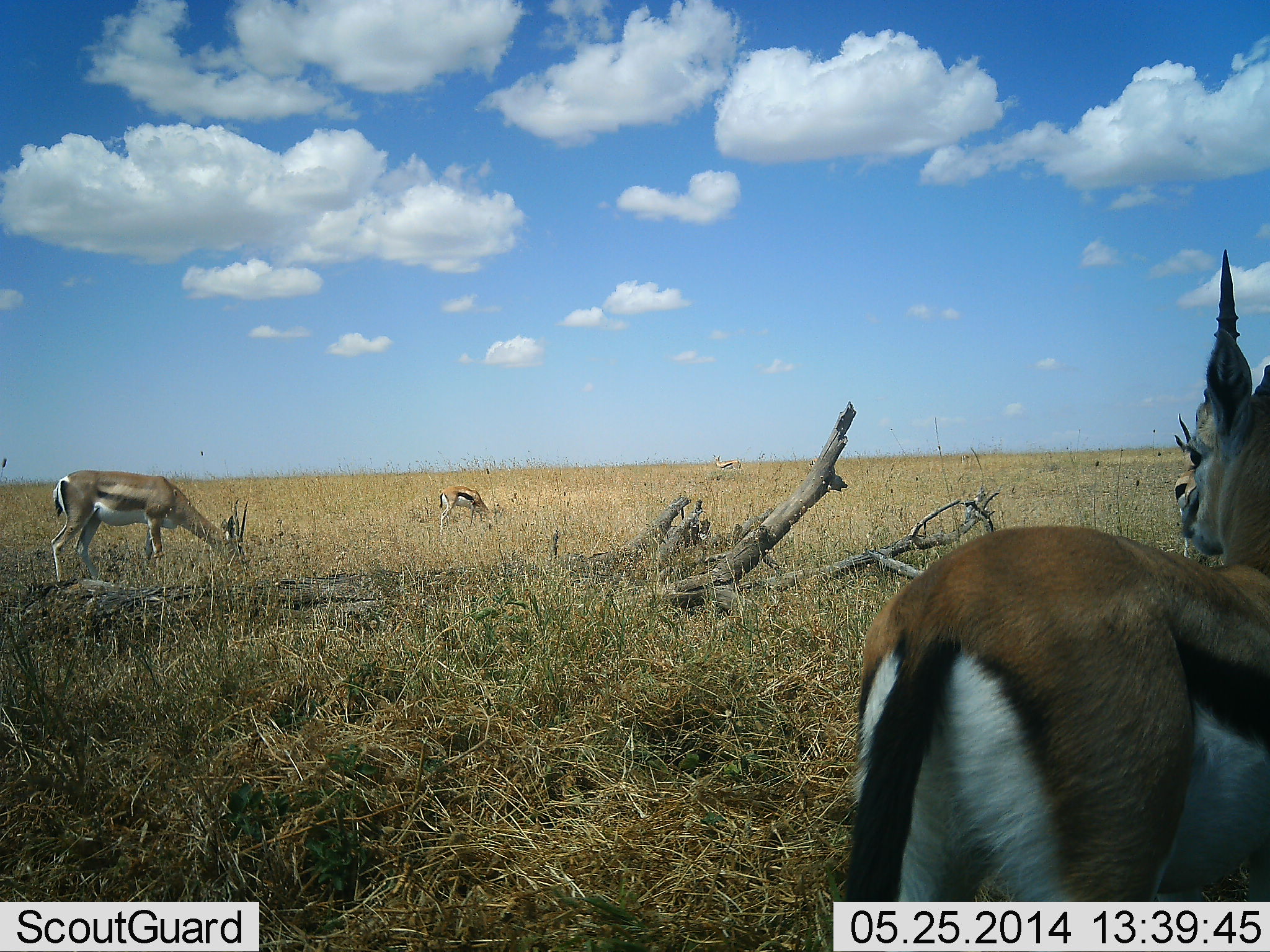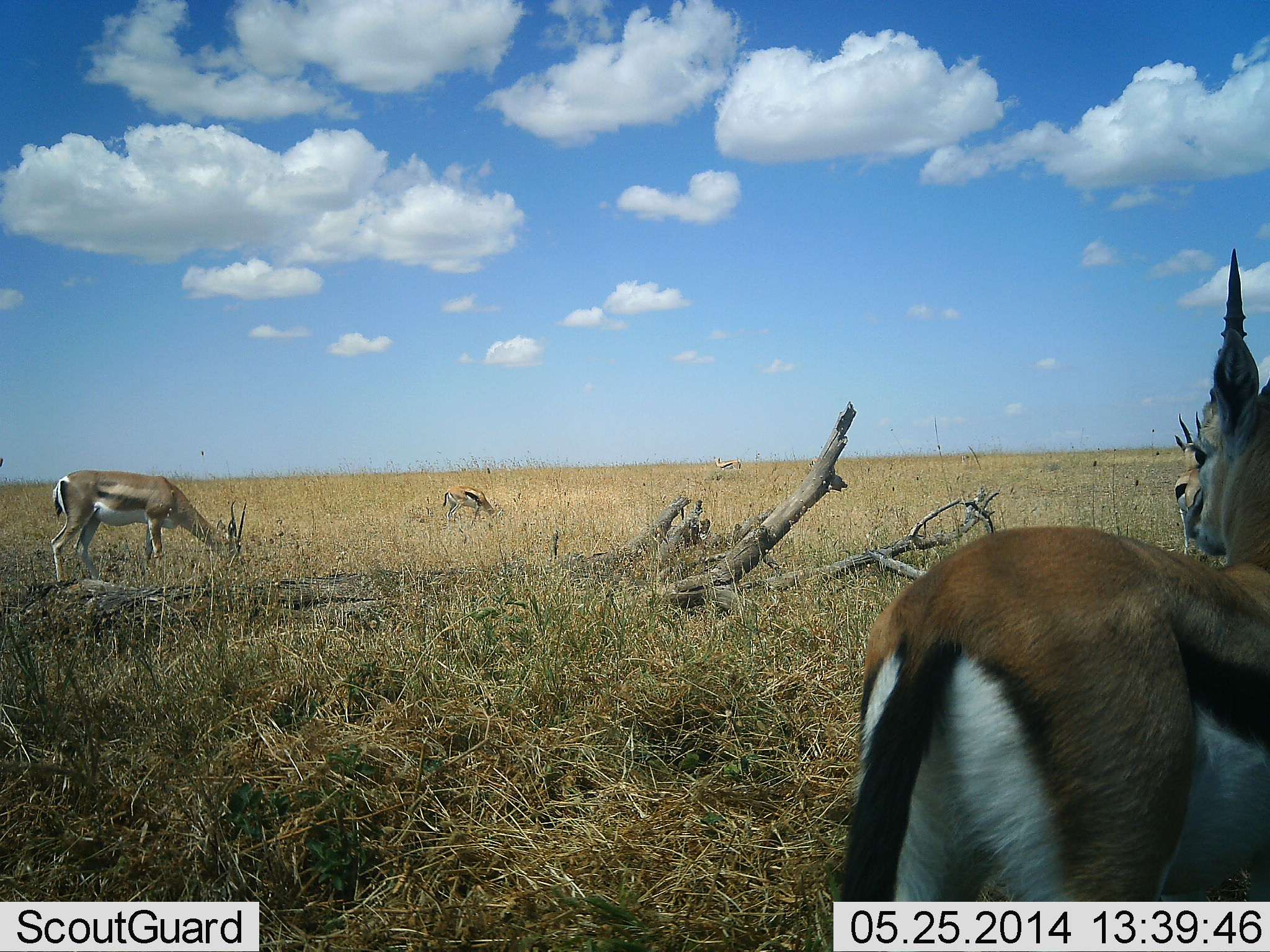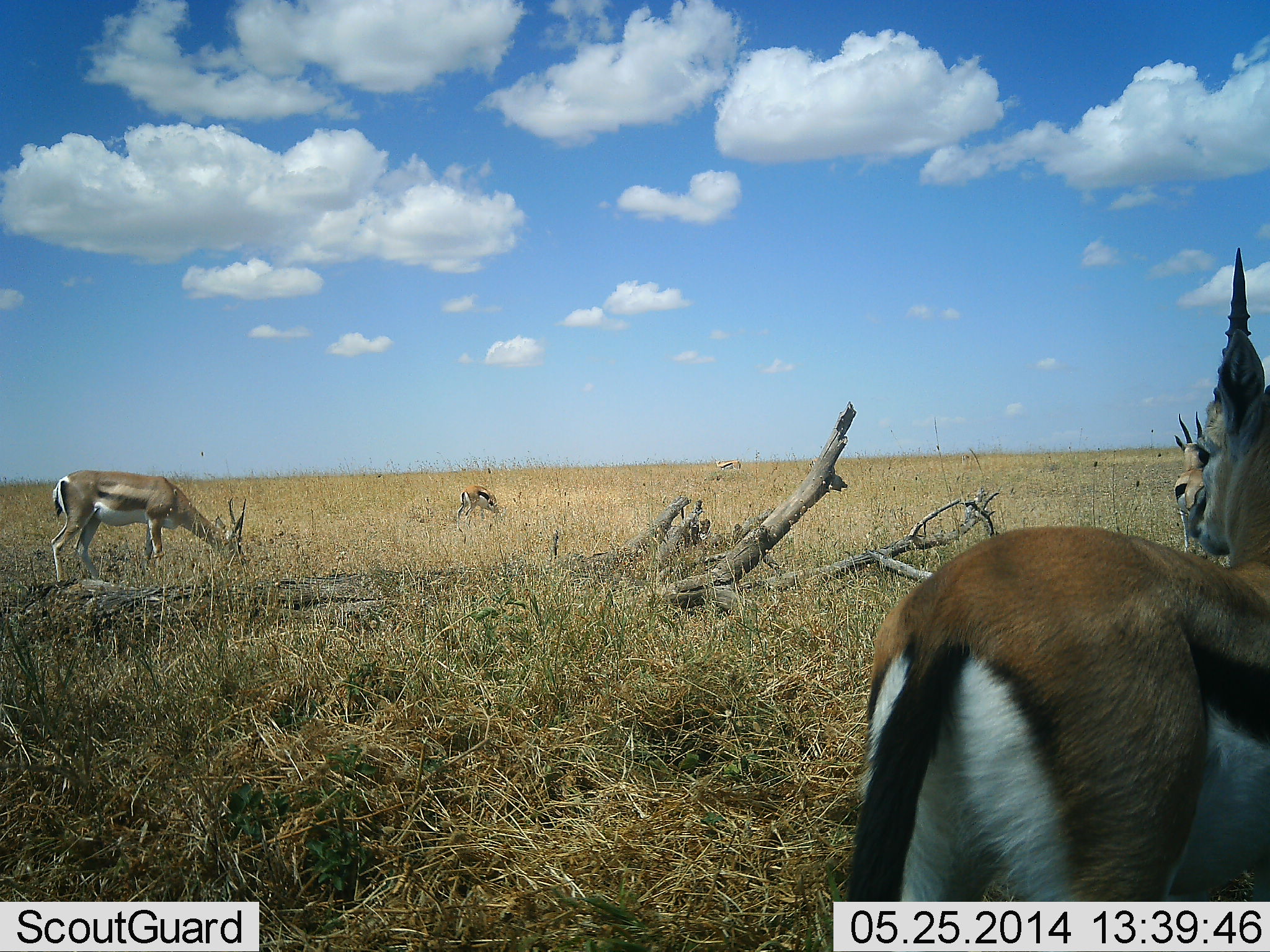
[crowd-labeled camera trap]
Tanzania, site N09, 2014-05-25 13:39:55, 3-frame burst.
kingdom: Animalia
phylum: Chordata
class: Mammalia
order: Artiodactyla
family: Bovidae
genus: Eudorcas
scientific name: Eudorcas thomsonii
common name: thomson's gazelle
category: gazellethomsons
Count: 4.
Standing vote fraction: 87%.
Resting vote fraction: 0%.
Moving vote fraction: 7%.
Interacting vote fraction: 0%.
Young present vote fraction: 0%.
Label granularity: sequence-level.